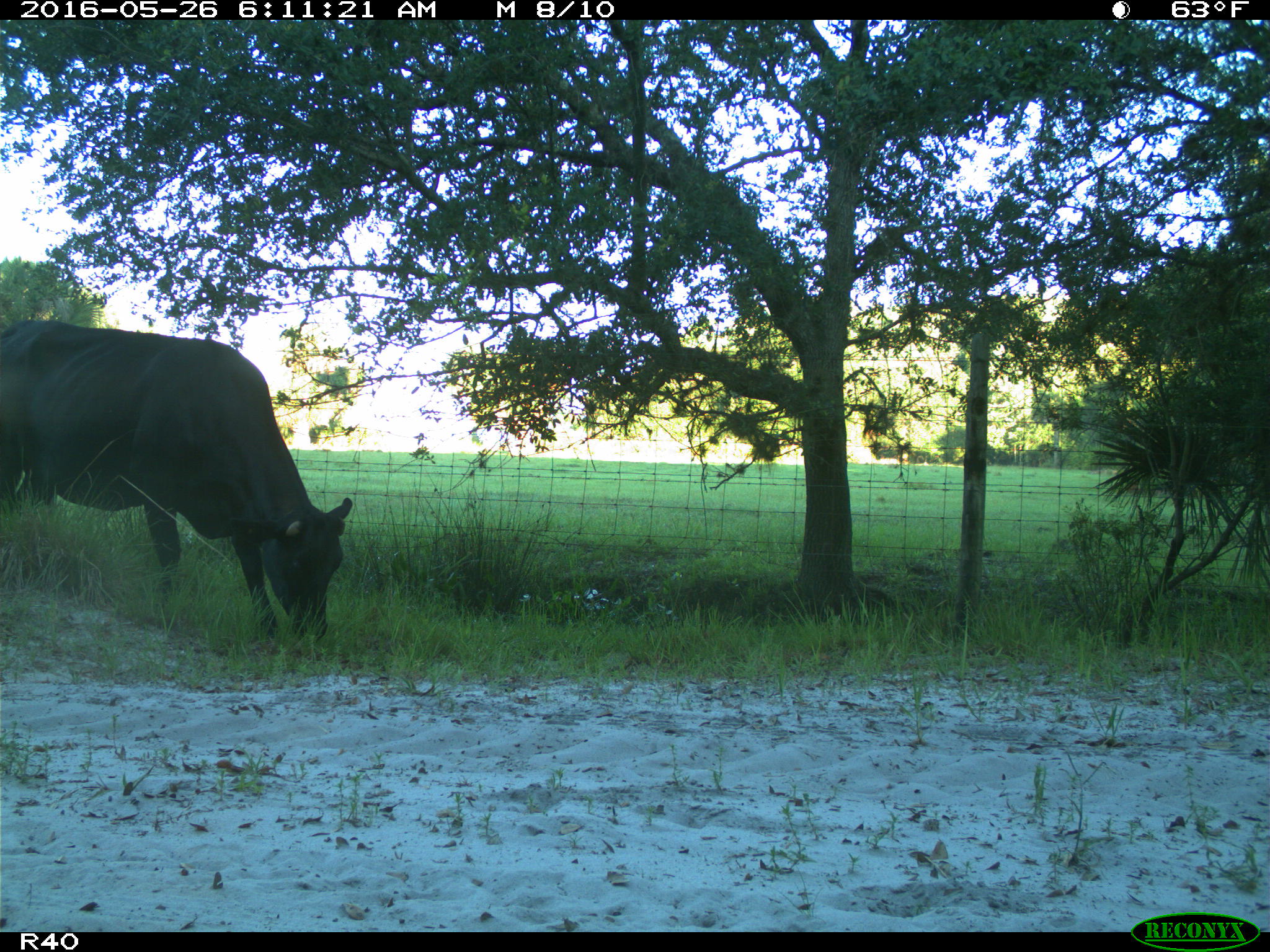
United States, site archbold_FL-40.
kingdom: Animalia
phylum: Chordata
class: Mammalia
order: Artiodactyla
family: Bovidae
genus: Bos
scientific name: Bos taurus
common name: domestic cow